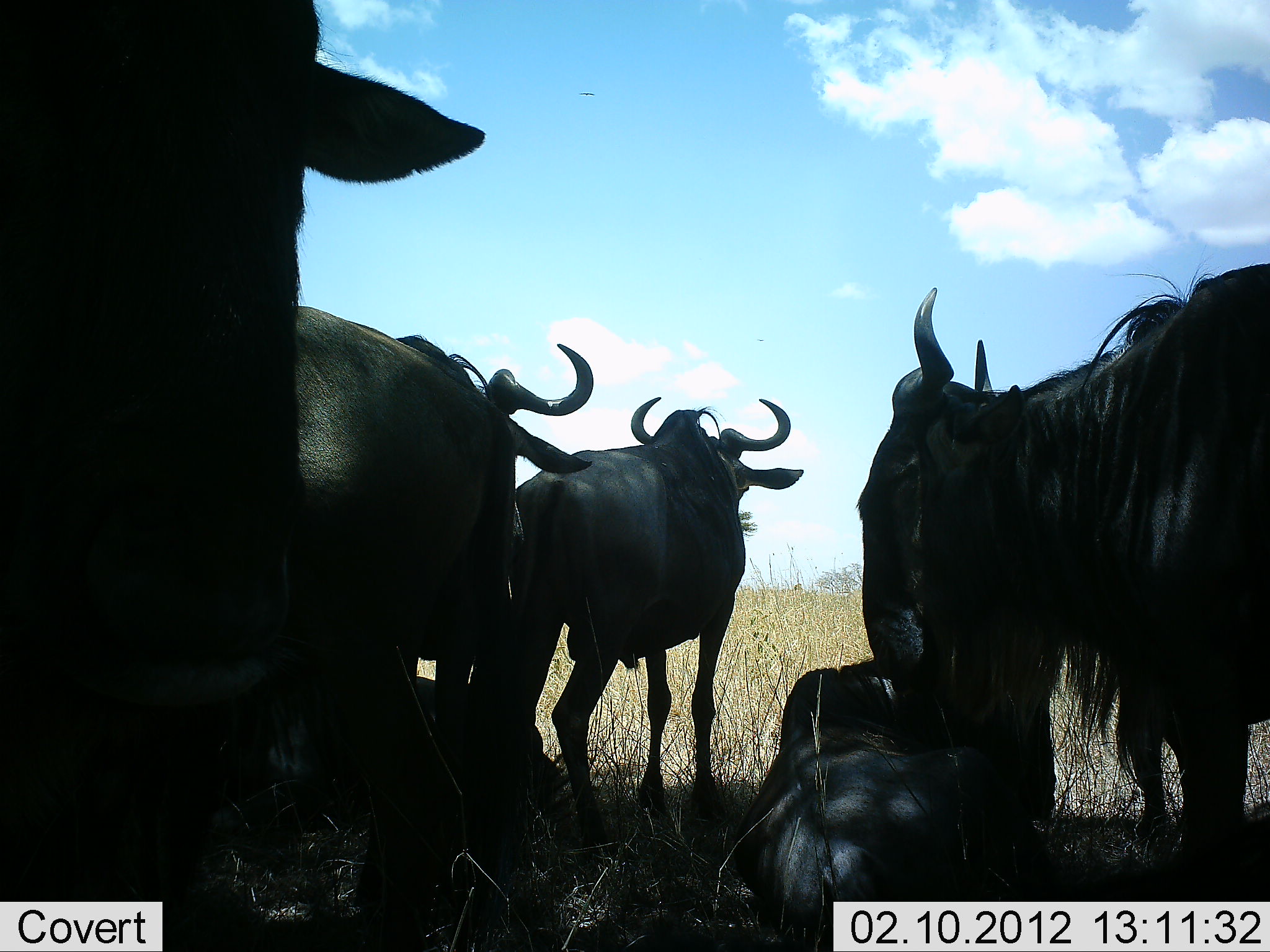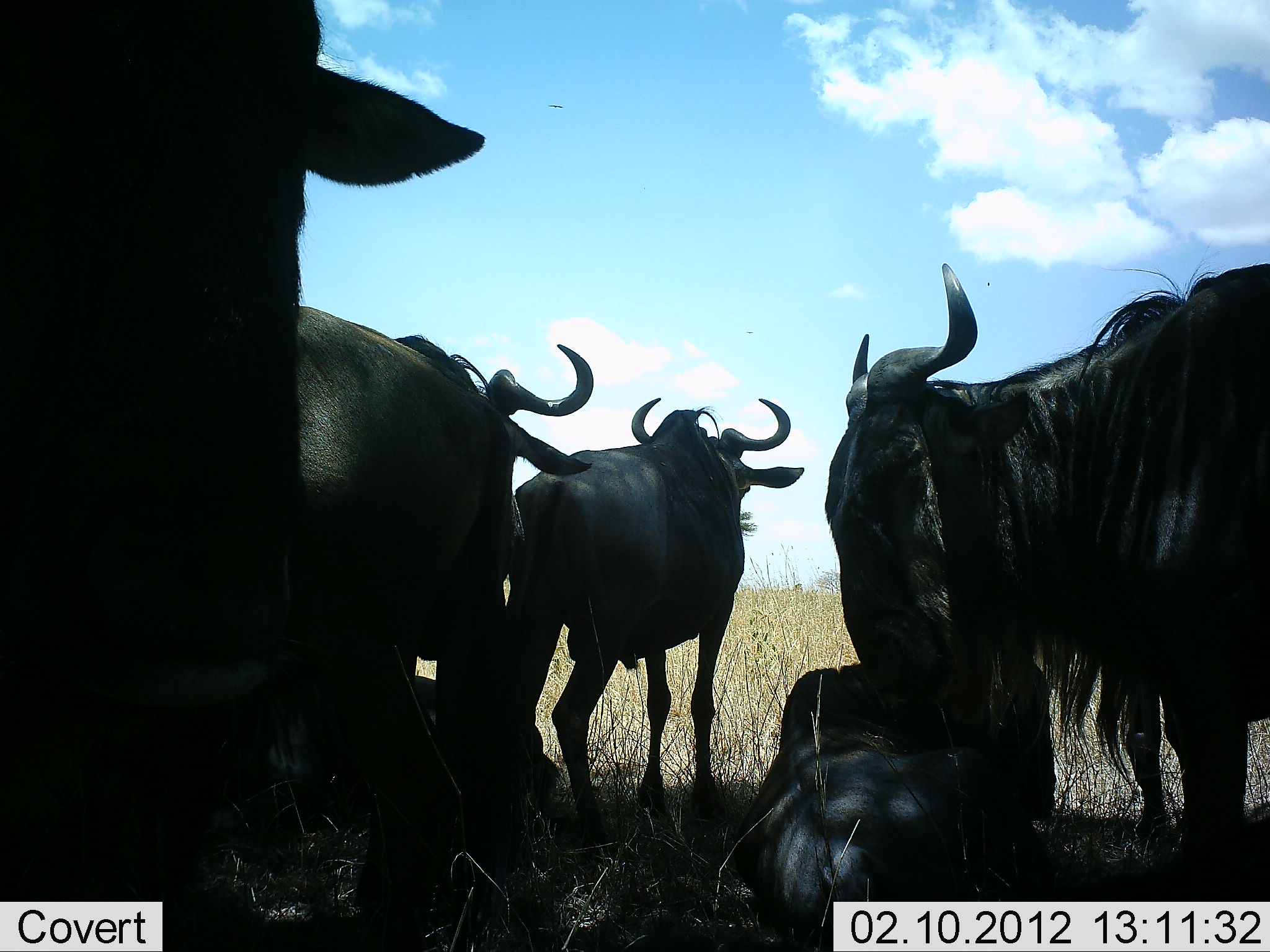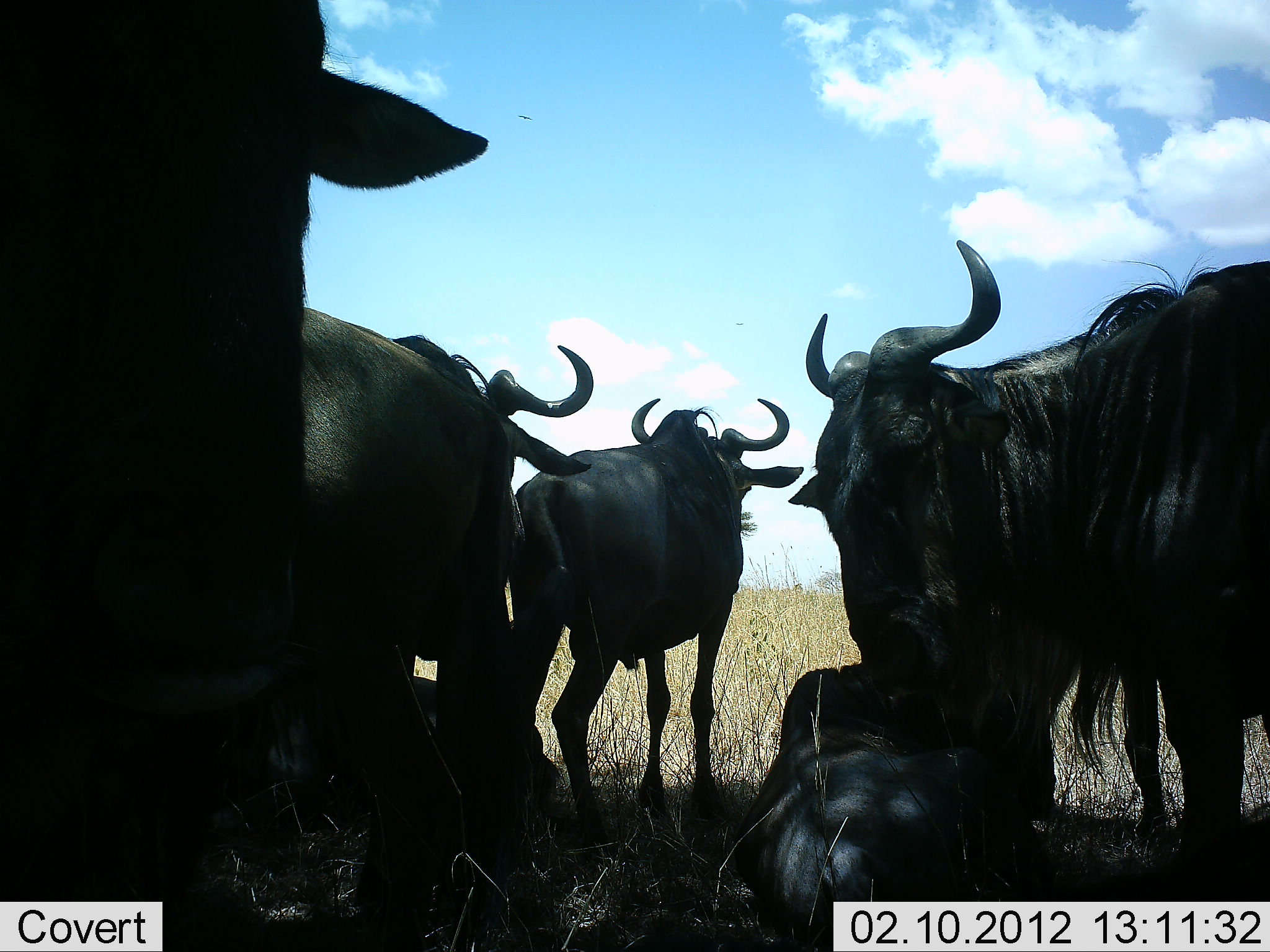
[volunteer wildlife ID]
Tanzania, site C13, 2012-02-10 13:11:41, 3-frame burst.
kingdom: Animalia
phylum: Chordata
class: Mammalia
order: Artiodactyla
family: Bovidae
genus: Connochaetes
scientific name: Connochaetes taurinus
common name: blue wildebeest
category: wildebeest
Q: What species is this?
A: Wildebeest (blue wildebeest) (Connochaetes taurinus).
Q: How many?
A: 5.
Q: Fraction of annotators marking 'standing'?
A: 86%.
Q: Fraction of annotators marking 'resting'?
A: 89%.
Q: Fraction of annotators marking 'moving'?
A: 0%.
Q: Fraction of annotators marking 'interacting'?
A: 7%.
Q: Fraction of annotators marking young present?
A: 4%.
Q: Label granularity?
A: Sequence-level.